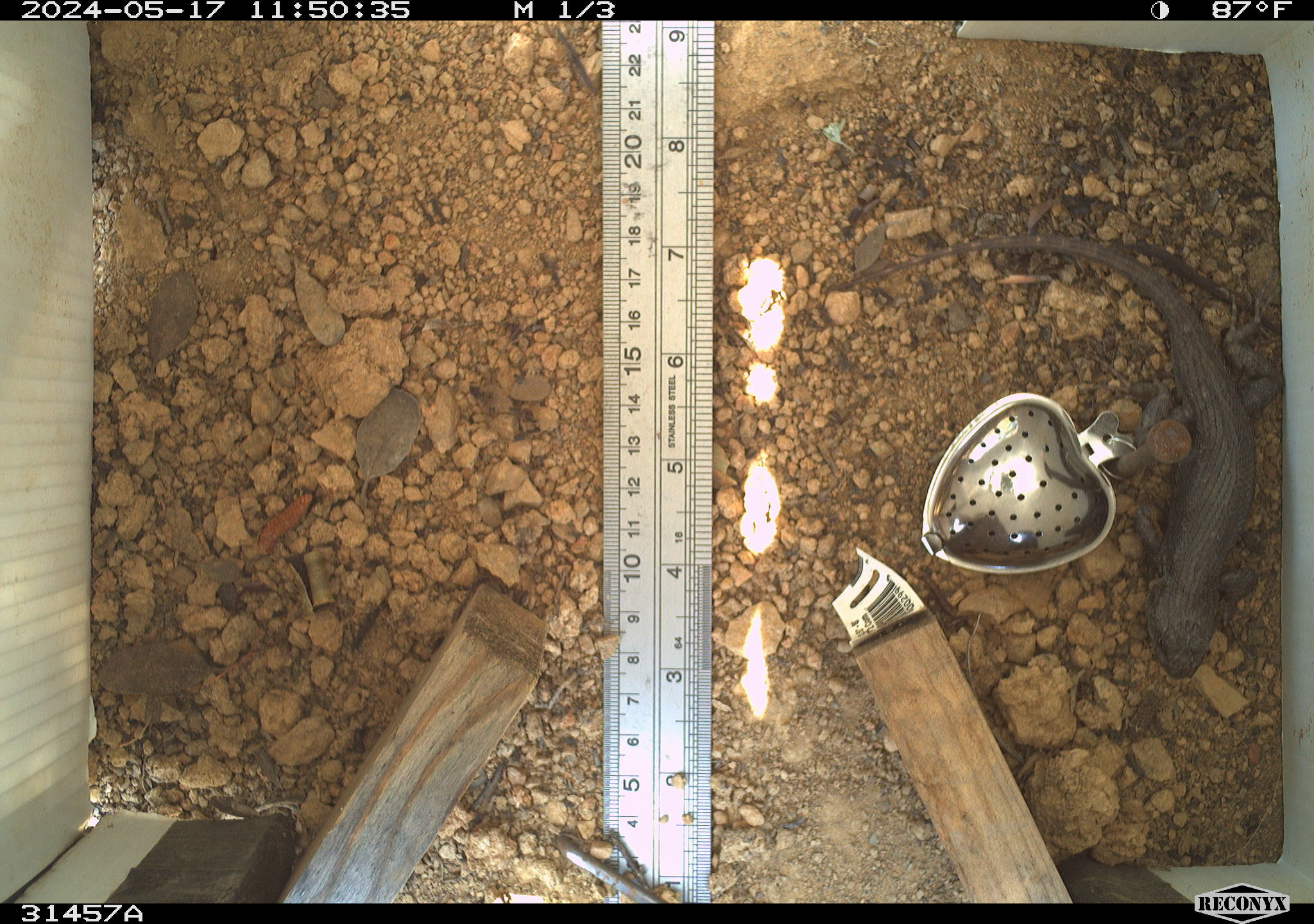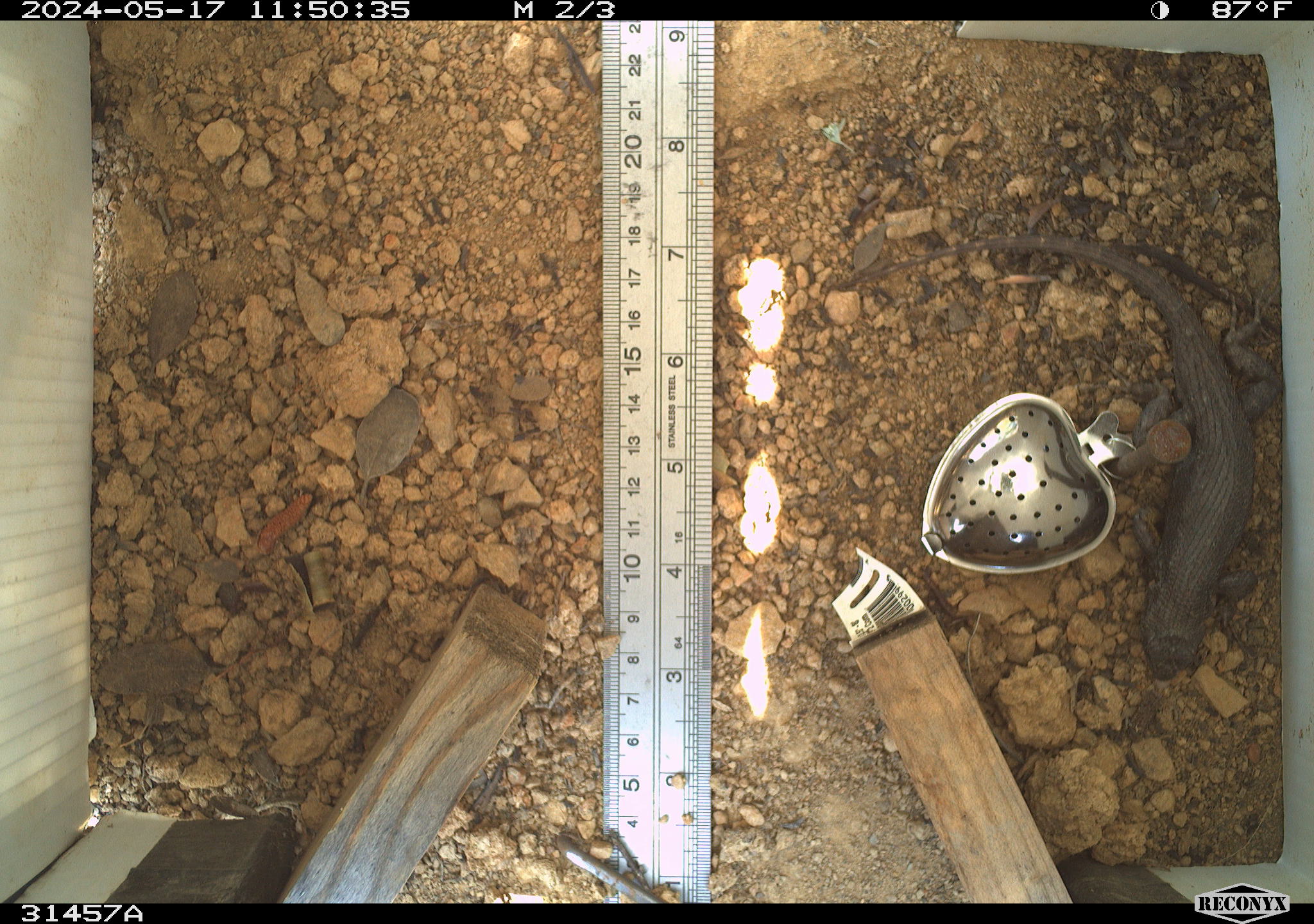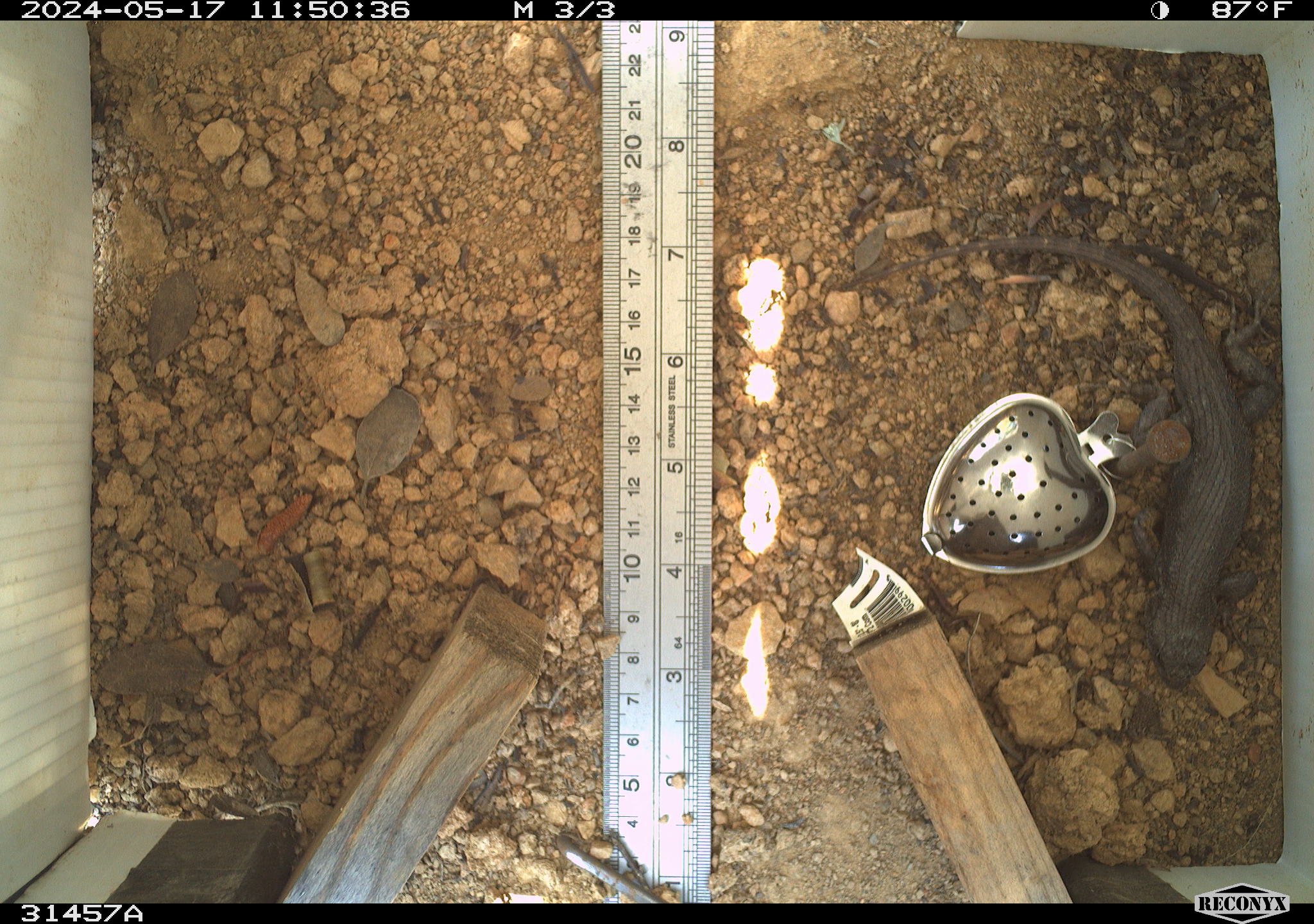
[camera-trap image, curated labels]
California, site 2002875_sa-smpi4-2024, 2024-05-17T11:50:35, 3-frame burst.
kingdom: Animalia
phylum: Chordata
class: Reptilia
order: Squamata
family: Phrynosomatidae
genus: Sceloporus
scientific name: Sceloporus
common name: spiny lizards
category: sceloporus species